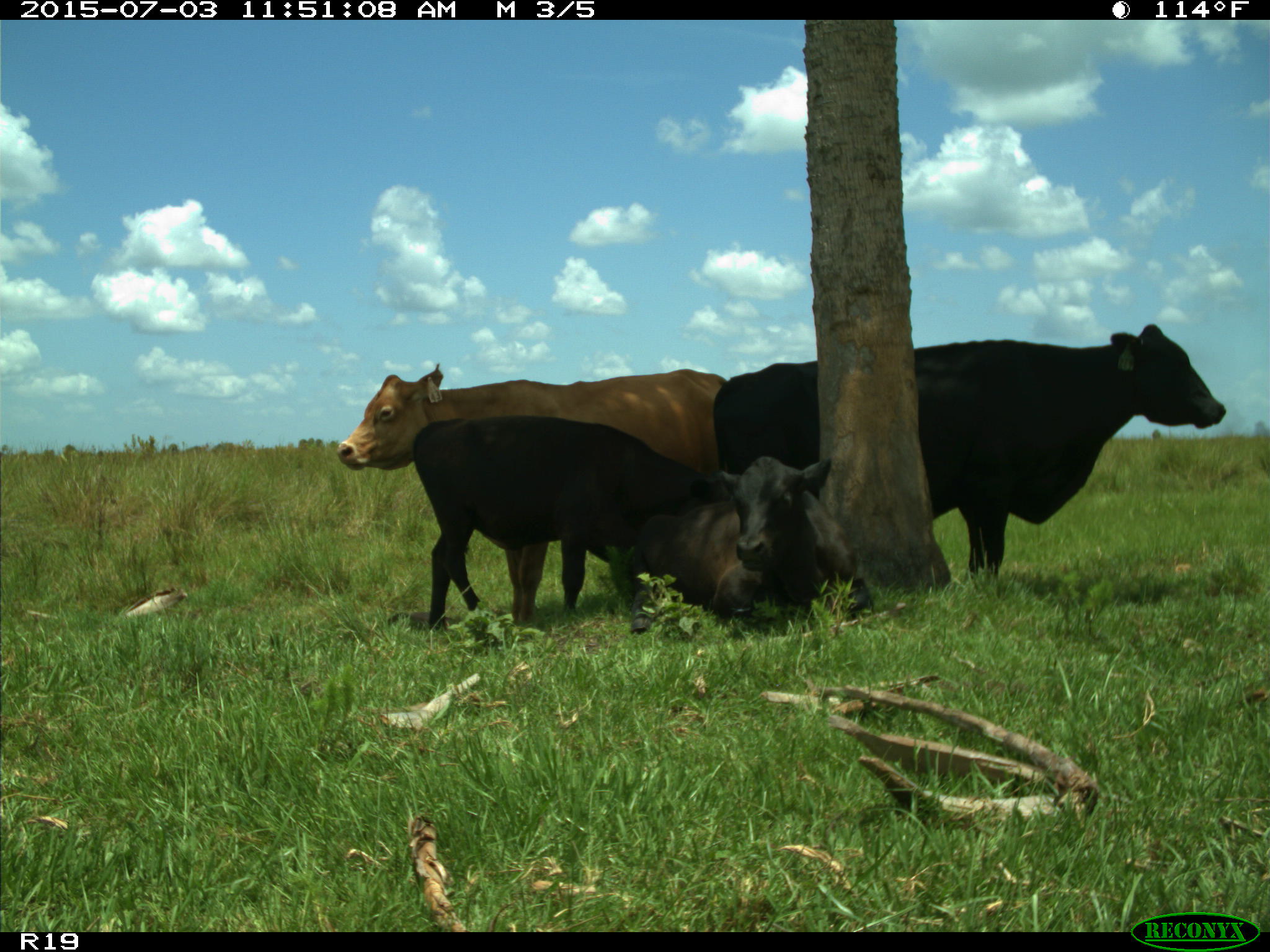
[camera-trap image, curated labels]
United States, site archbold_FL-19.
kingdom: Animalia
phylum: Chordata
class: Mammalia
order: Artiodactyla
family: Bovidae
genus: Bos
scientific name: Bos taurus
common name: domestic cow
Bos taurus (domestic cow).